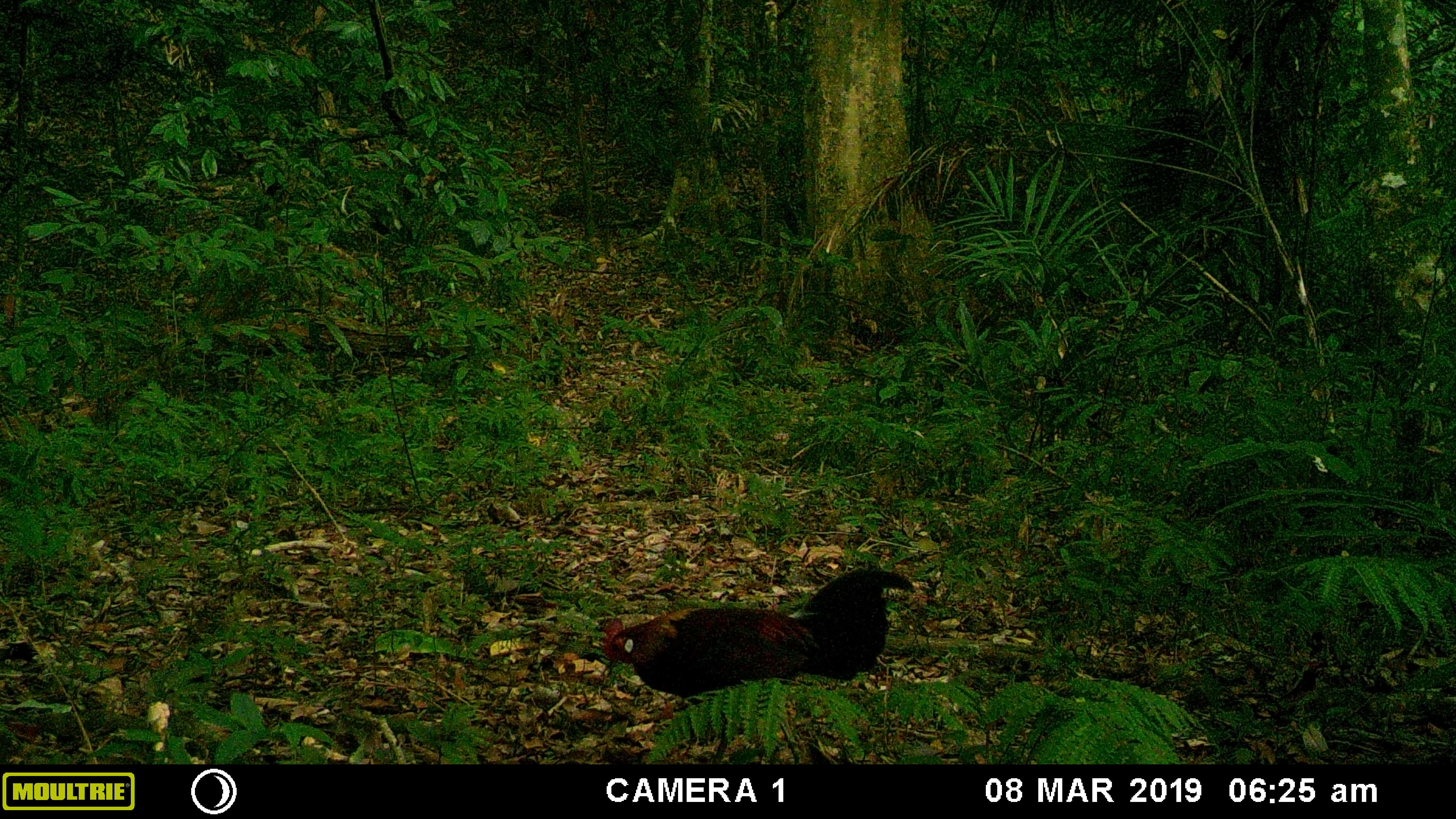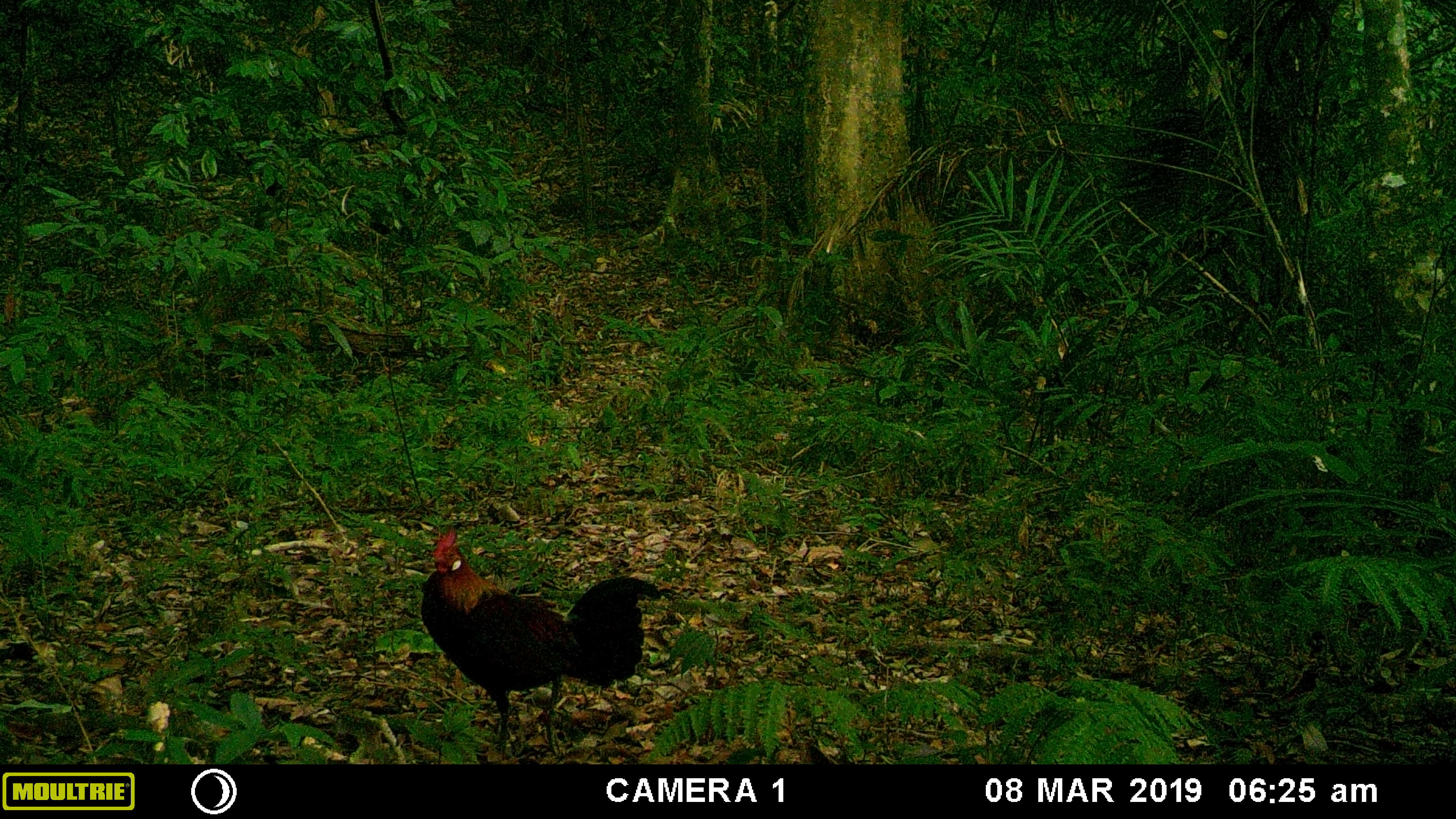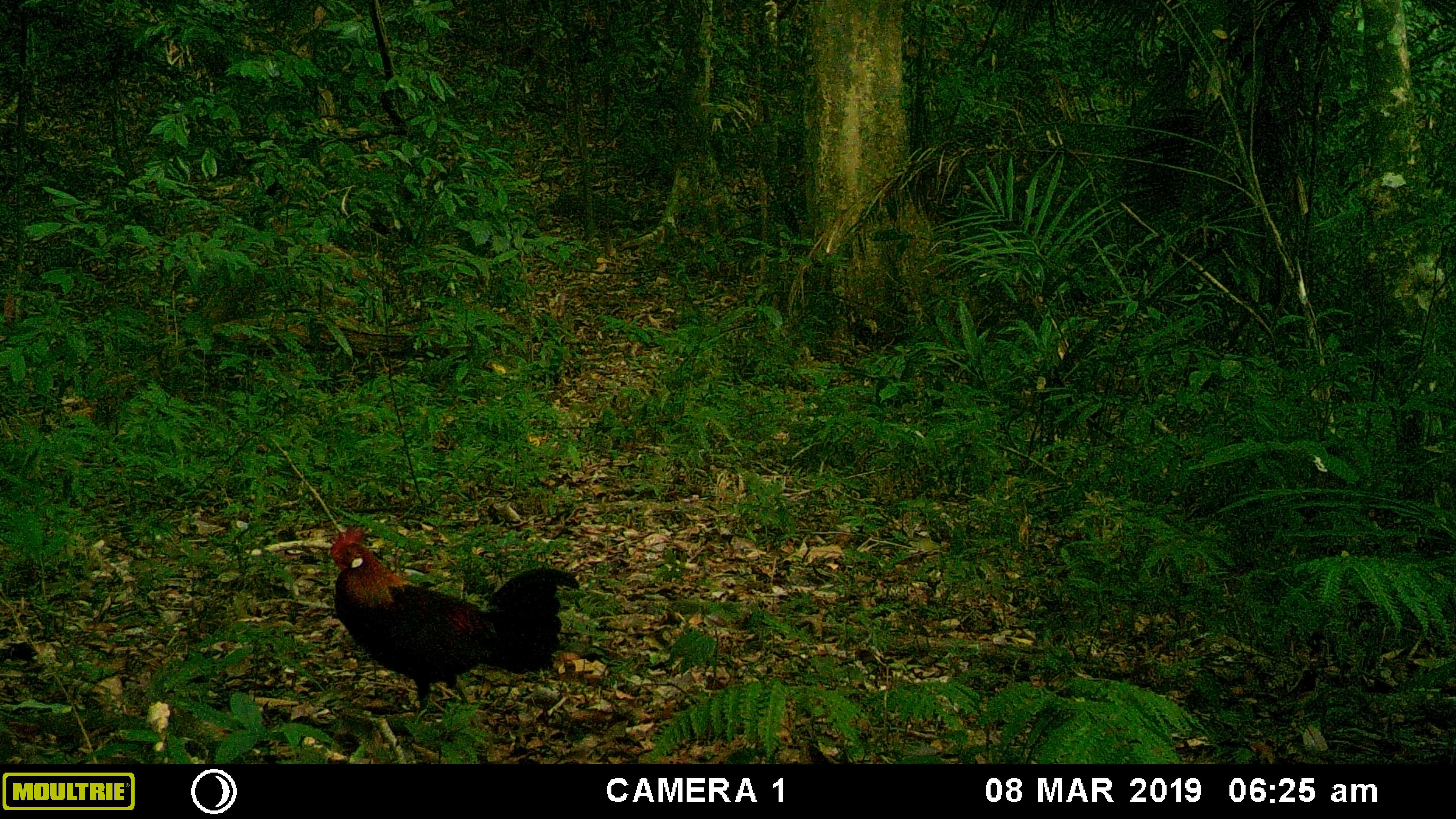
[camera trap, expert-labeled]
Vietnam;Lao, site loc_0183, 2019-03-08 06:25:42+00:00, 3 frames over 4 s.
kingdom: Animalia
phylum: Chordata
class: Aves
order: Galliformes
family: Phasianidae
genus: Gallus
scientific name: Gallus gallus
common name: red junglefowl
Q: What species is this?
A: Red junglefowl (Gallus gallus).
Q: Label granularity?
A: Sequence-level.